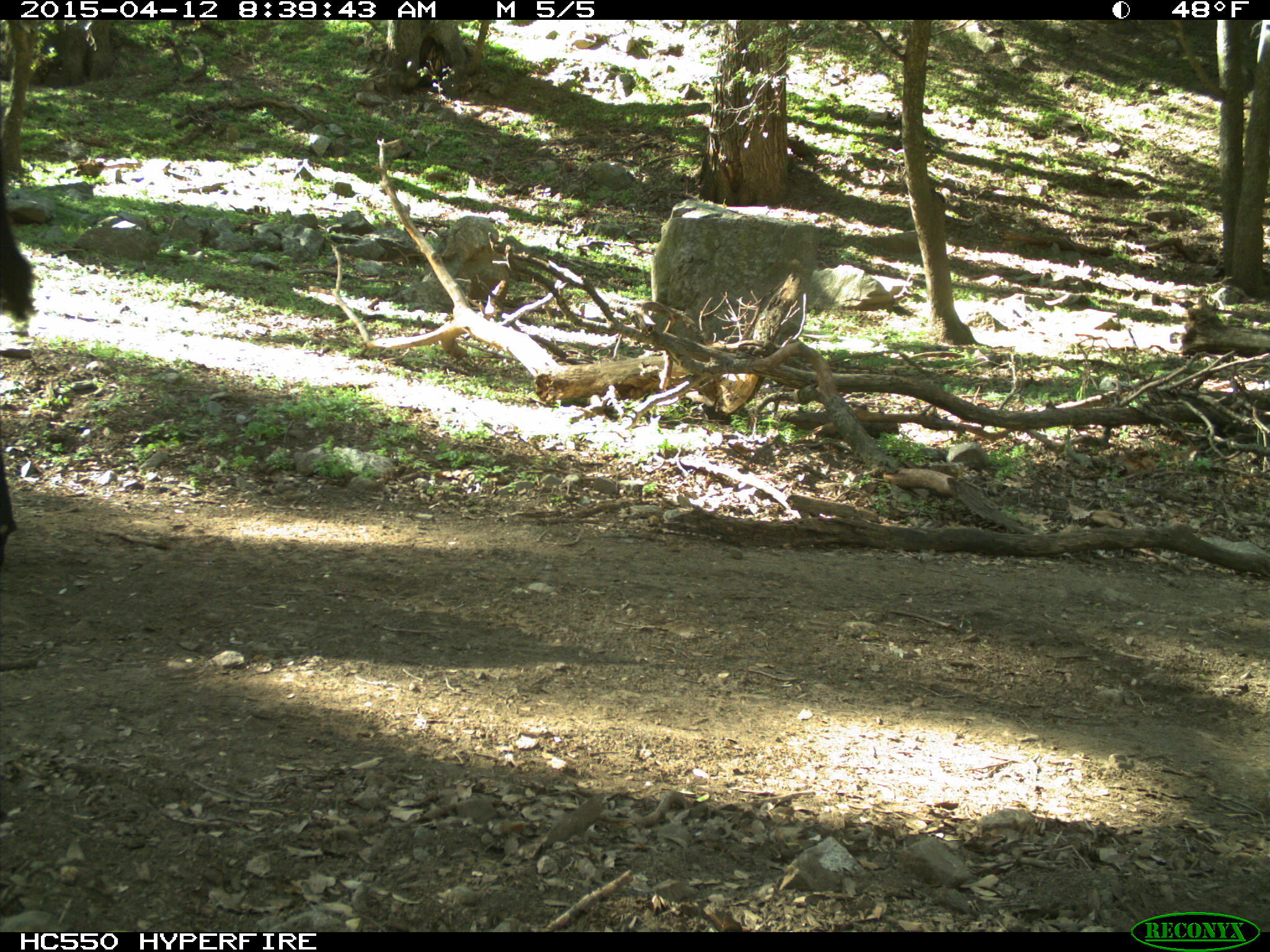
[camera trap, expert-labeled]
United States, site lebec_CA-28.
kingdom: Animalia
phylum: Chordata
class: Mammalia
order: Artiodactyla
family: Bovidae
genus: Bos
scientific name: Bos taurus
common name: domestic cow